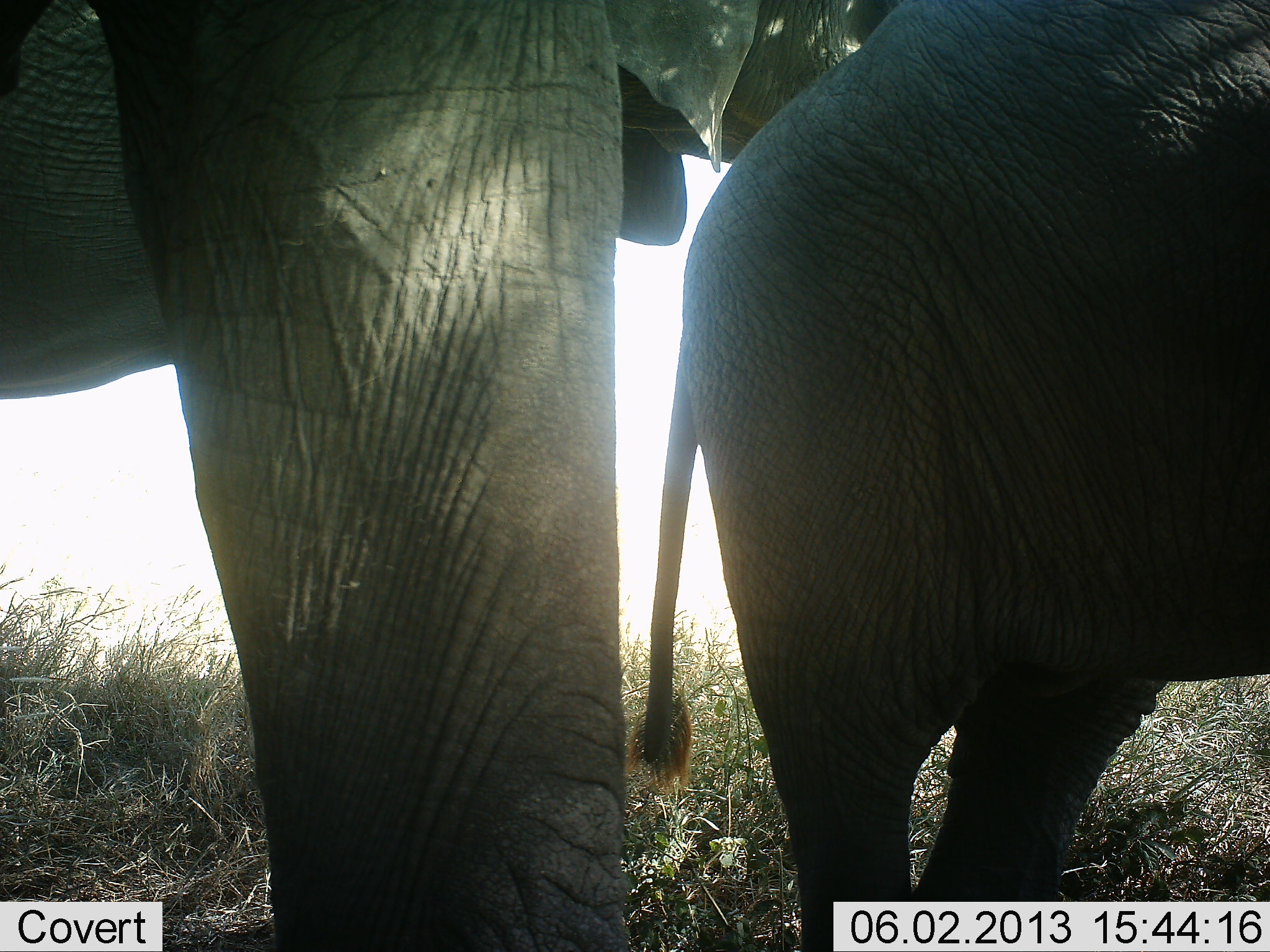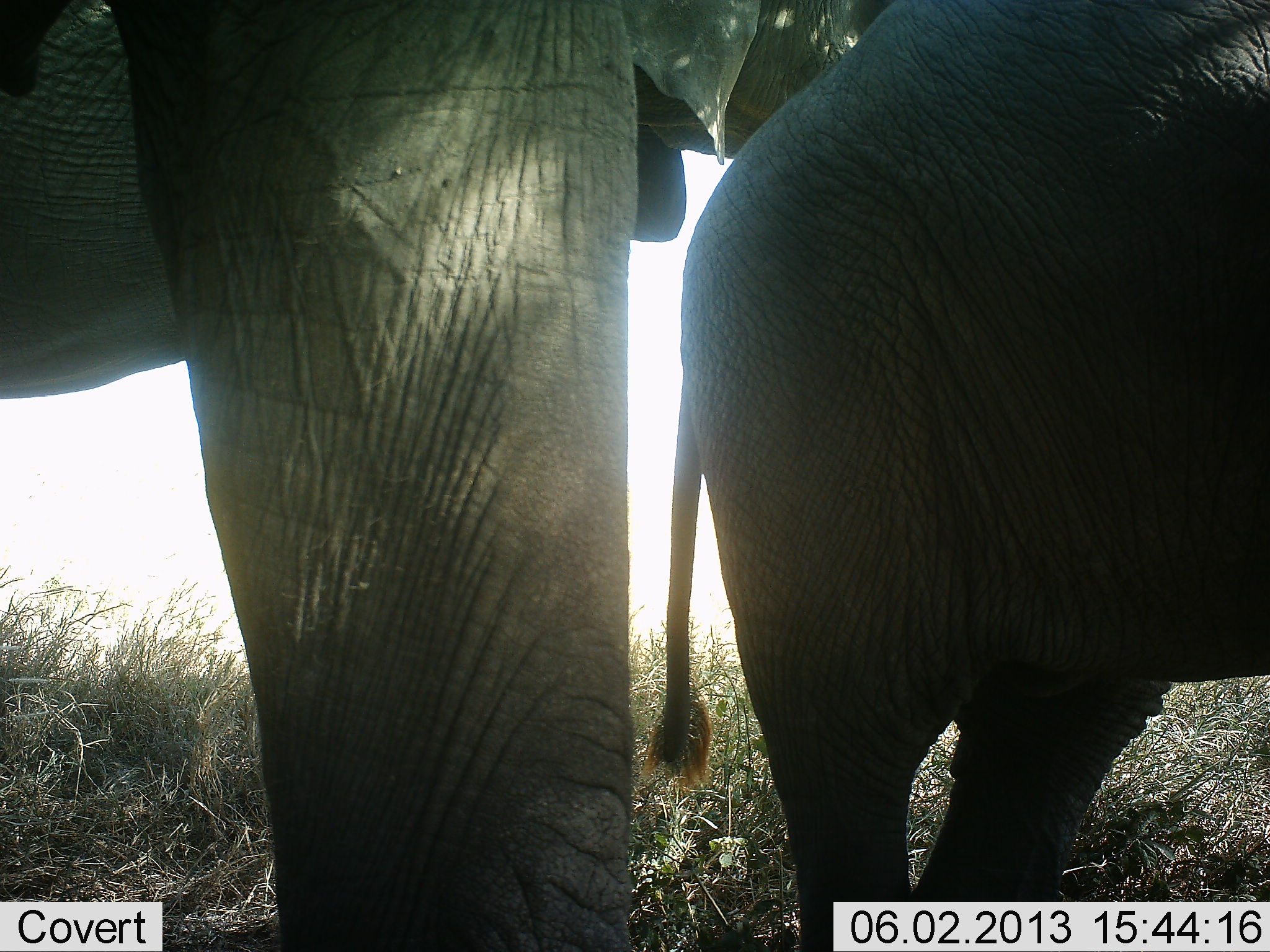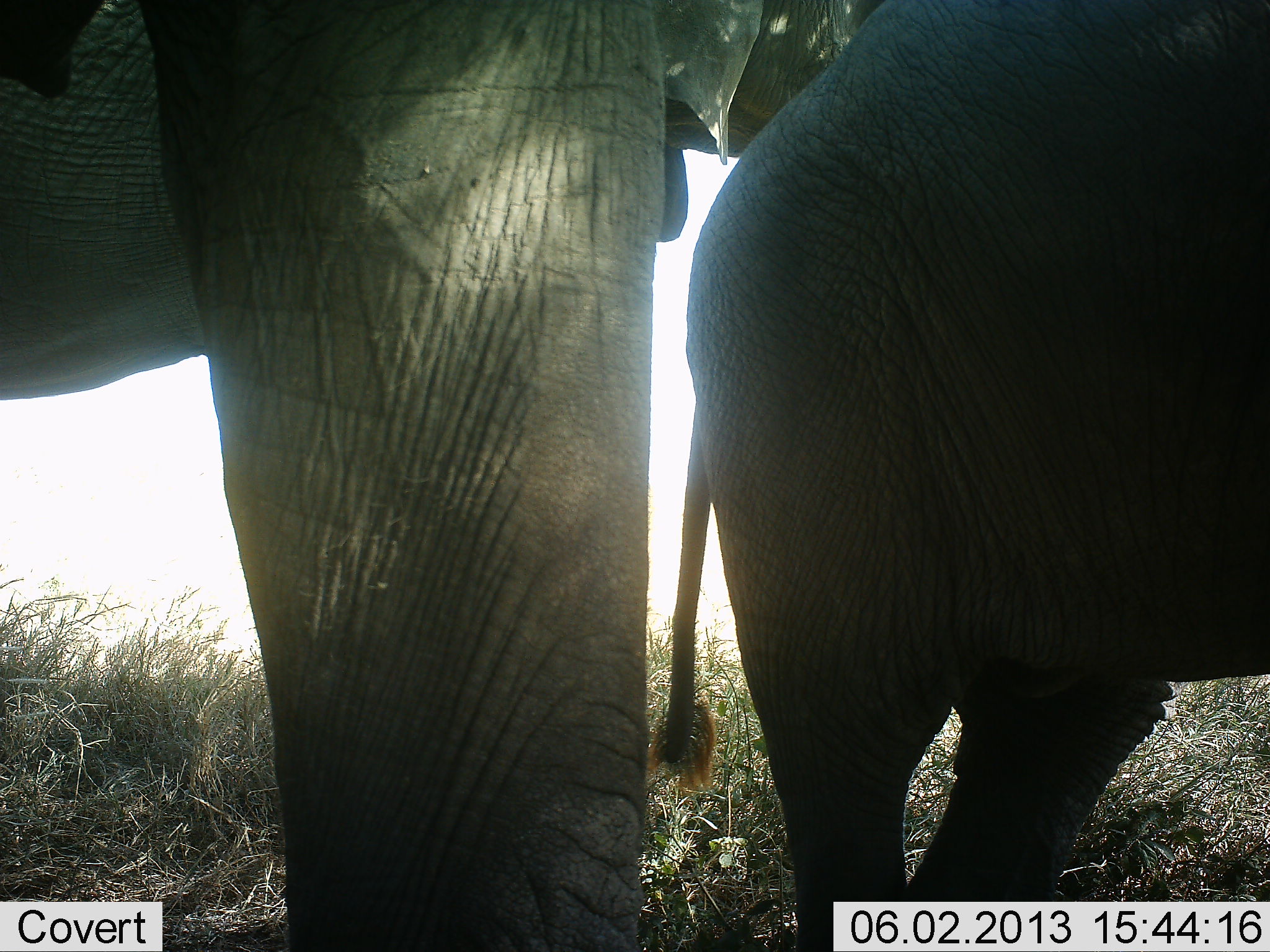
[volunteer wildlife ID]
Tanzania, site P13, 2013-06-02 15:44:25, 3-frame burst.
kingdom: Animalia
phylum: Chordata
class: Mammalia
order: Proboscidea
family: Elephantidae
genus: Loxodonta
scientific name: Loxodonta africana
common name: african bush elephant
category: elephant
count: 2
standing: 86%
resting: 5%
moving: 0%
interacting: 14%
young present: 41%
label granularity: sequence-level